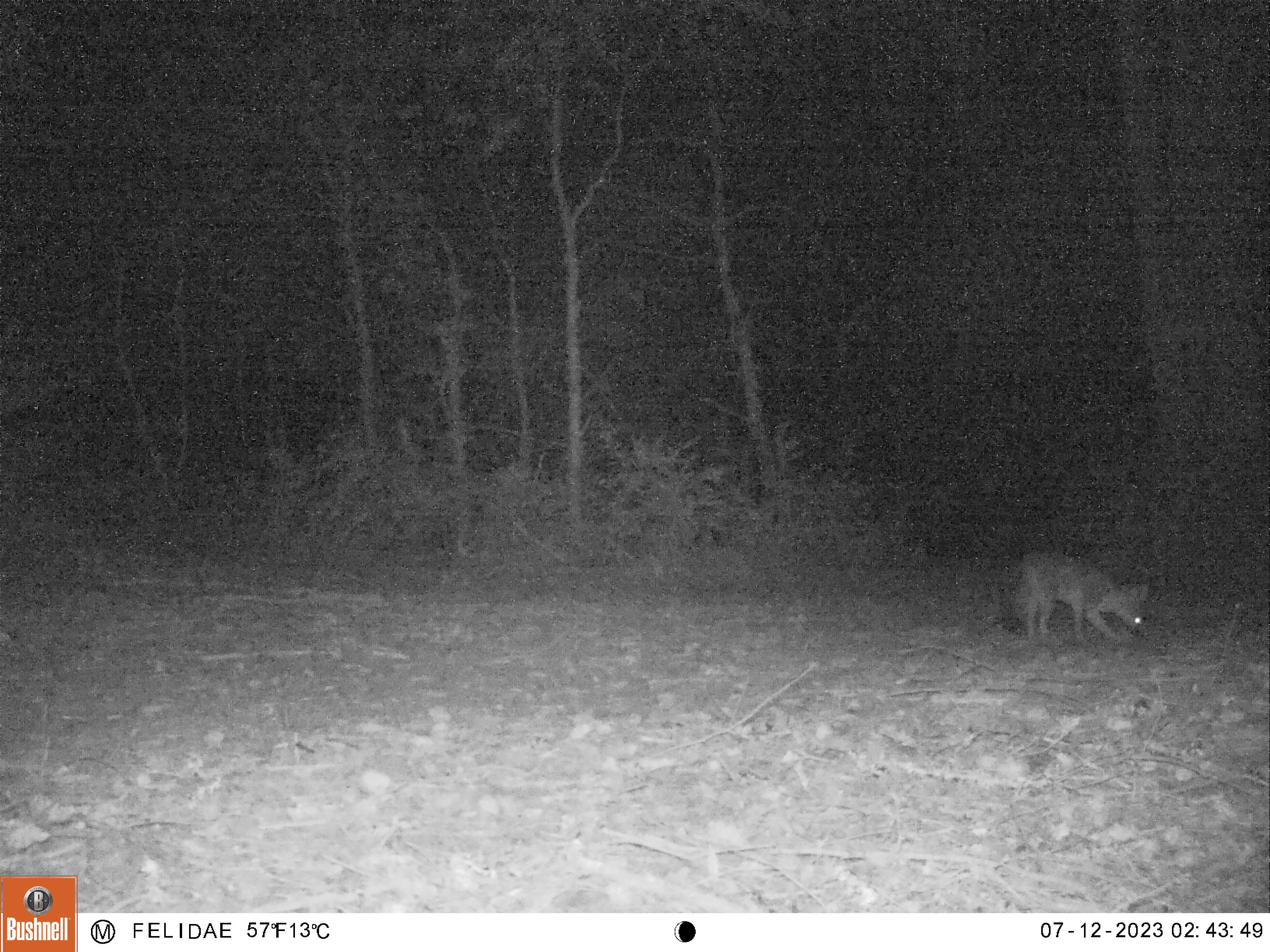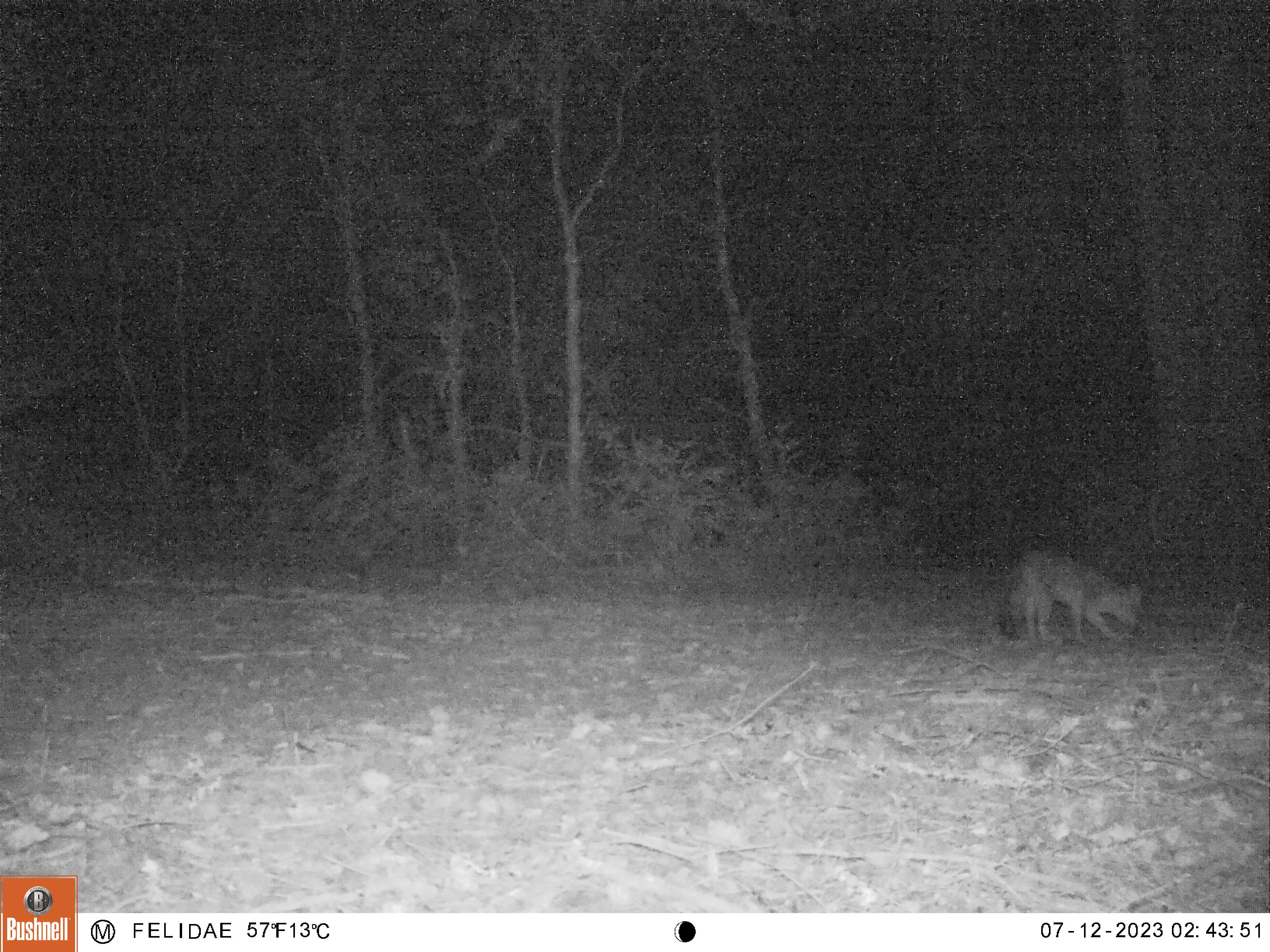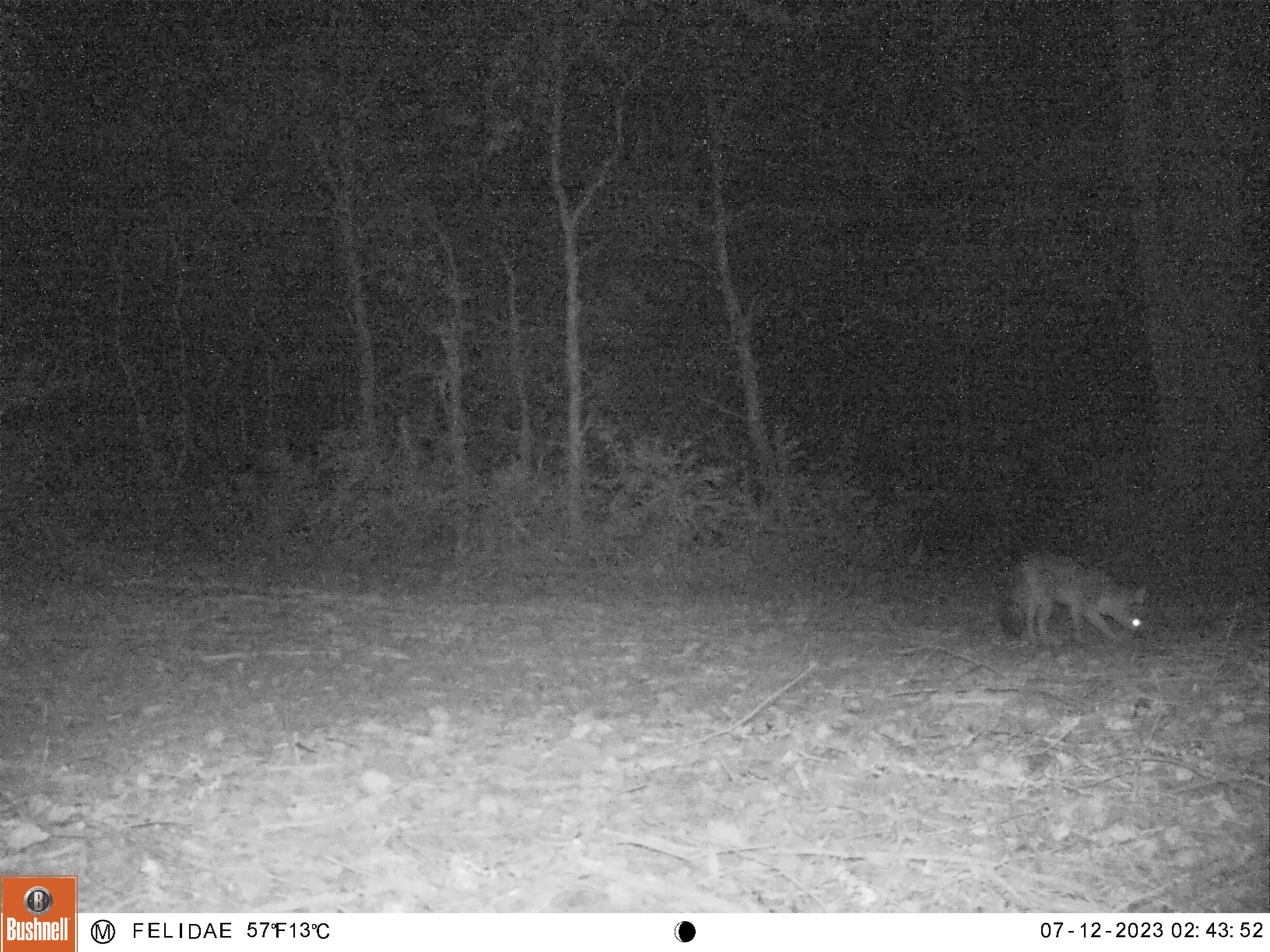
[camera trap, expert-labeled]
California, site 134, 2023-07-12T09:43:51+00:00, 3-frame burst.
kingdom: Animalia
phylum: Chordata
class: Mammalia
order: Carnivora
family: Canidae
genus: Urocyon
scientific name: Urocyon cinereoargenteus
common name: gray fox